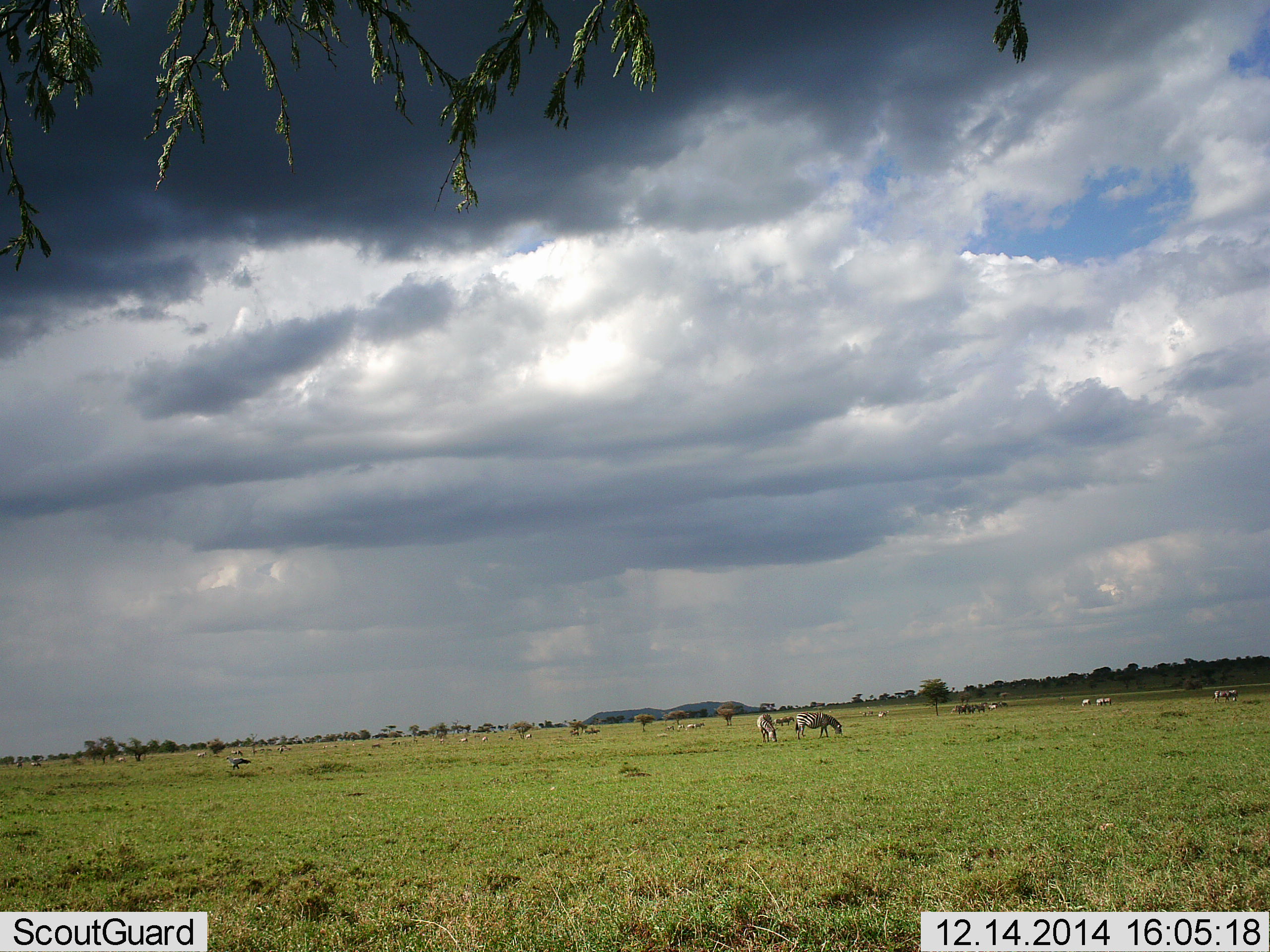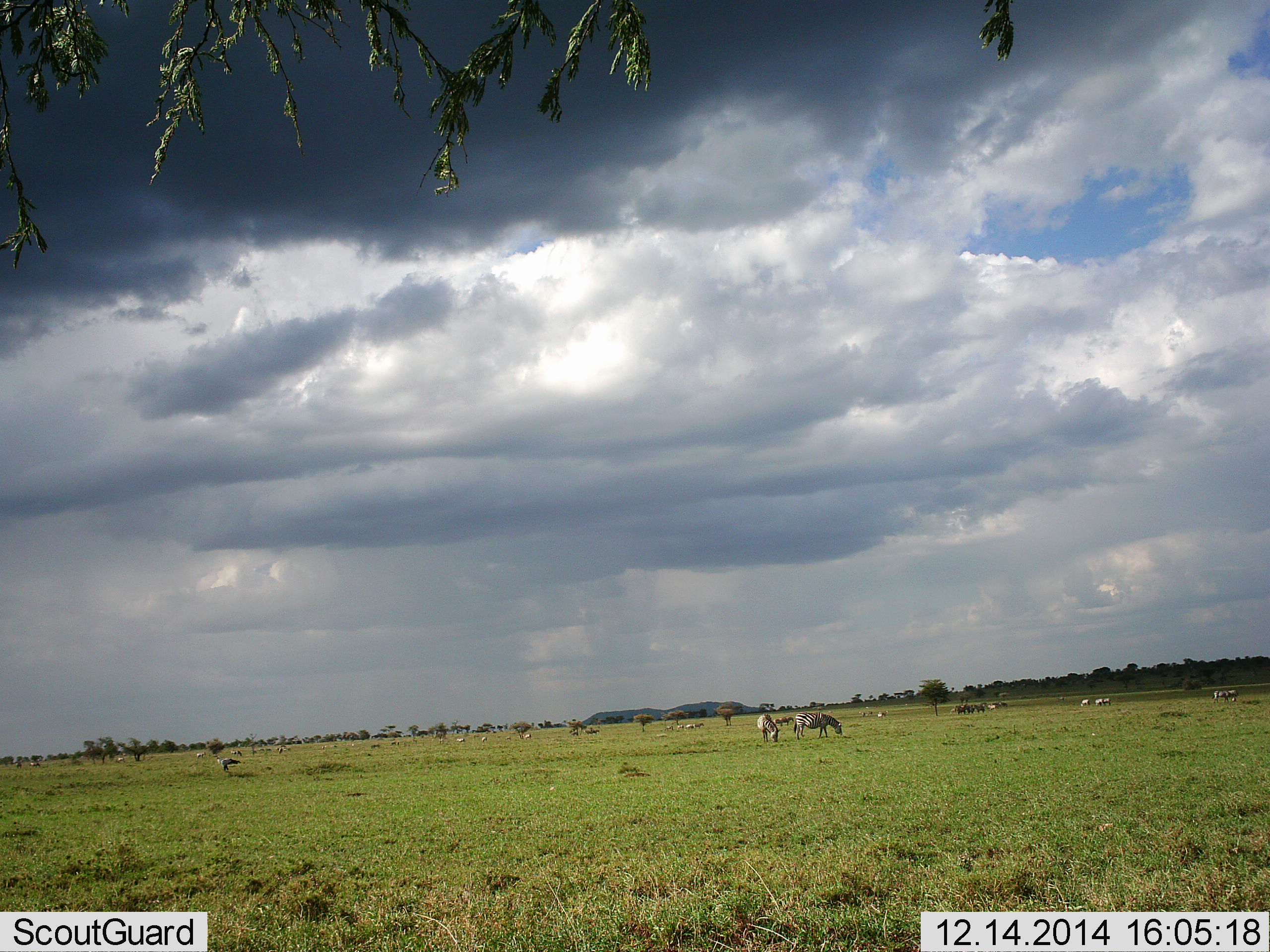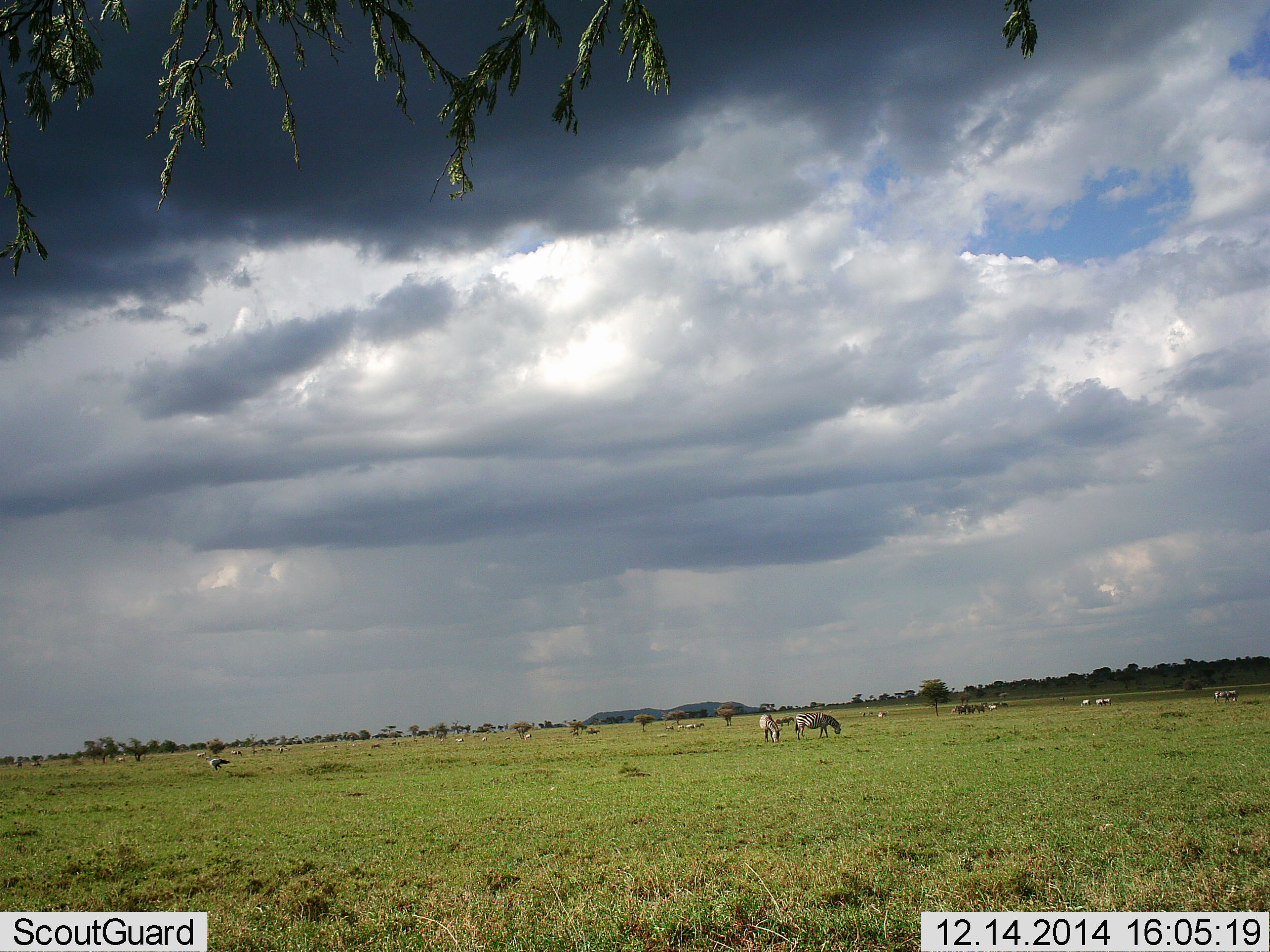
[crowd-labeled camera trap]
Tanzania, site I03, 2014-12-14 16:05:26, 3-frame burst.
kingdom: Animalia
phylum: Chordata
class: Mammalia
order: Perissodactyla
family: Equidae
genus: Equus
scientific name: Equus quagga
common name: plains zebra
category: zebra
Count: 11-50.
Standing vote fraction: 42%.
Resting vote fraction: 0%.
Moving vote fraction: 25%.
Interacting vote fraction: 0%.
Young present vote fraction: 0%.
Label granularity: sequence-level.